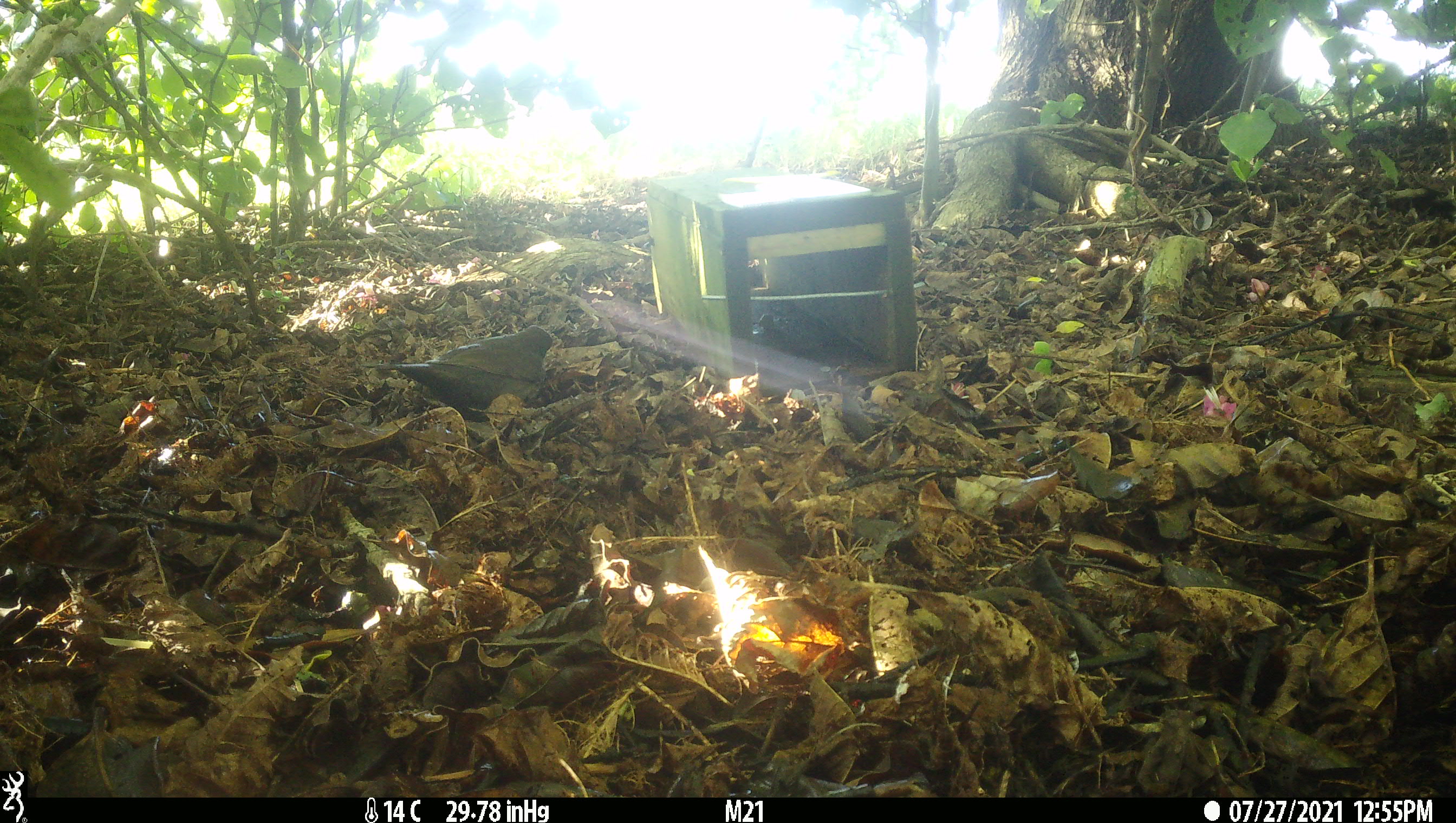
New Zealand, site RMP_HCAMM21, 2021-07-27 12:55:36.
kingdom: Animalia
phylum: Chordata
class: Aves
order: Passeriformes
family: Turdidae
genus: Turdus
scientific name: Turdus merula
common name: eurasian blackbird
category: blackbird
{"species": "blackbird (eurasian blackbird) (Turdus merula)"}